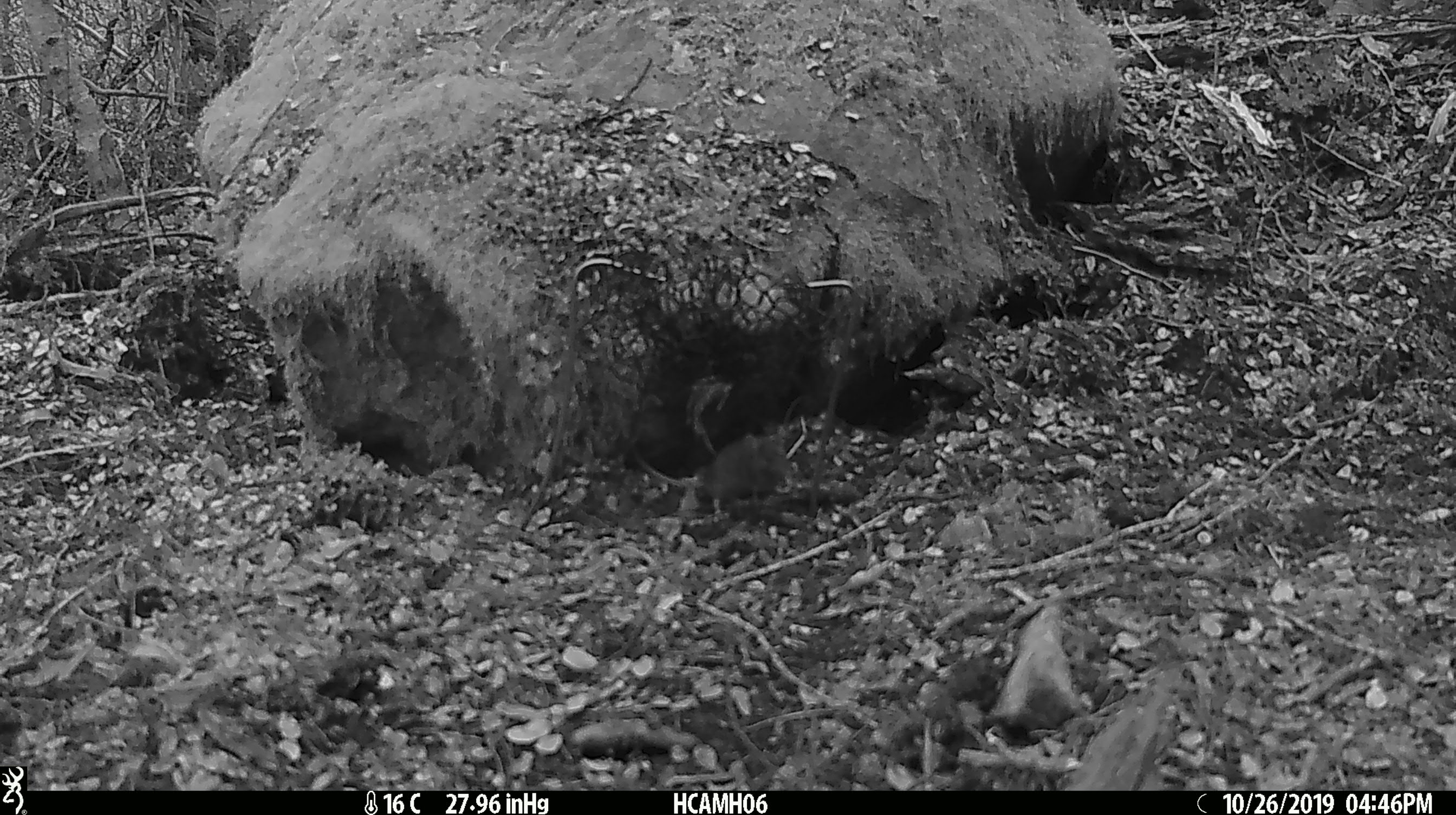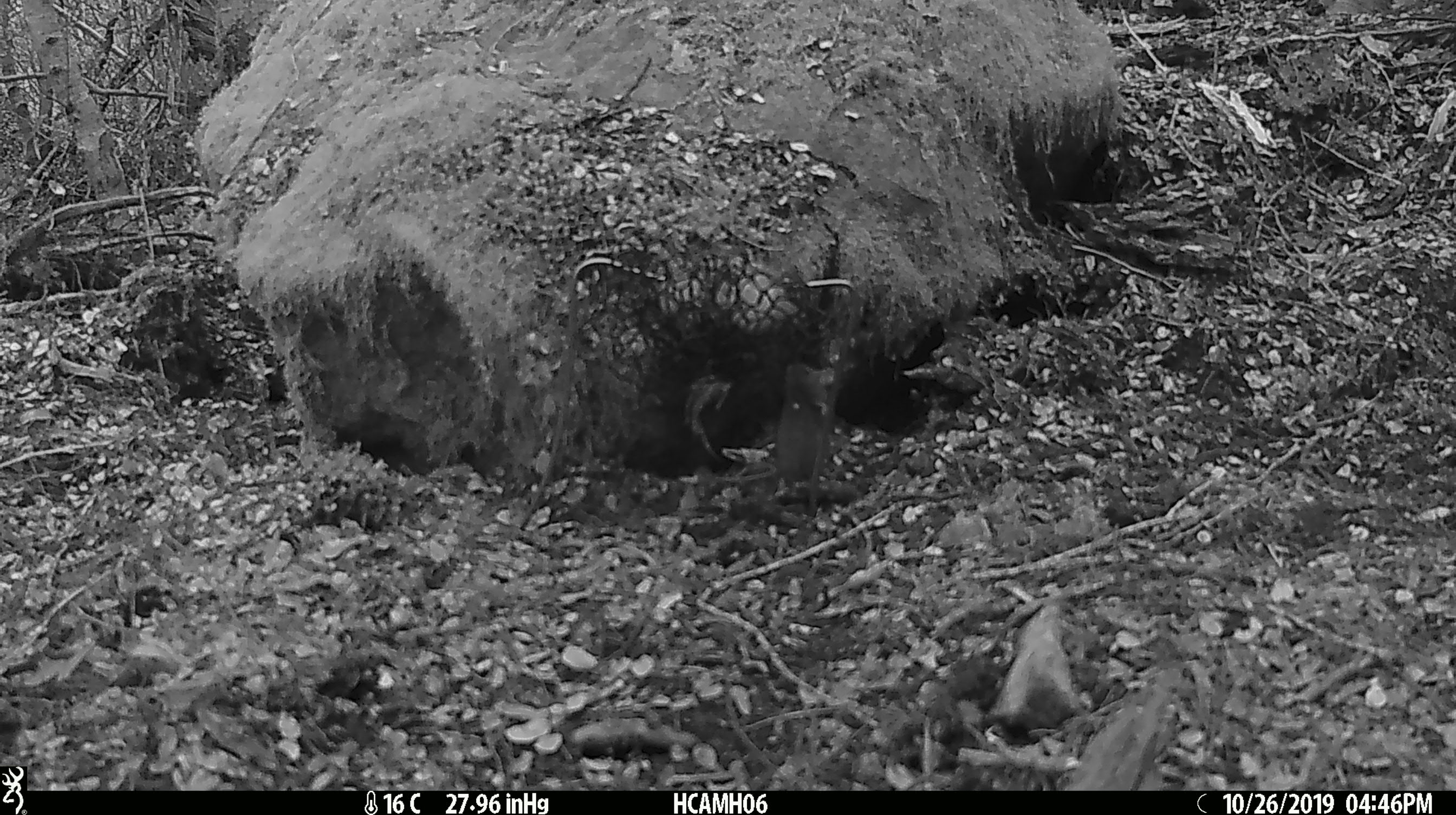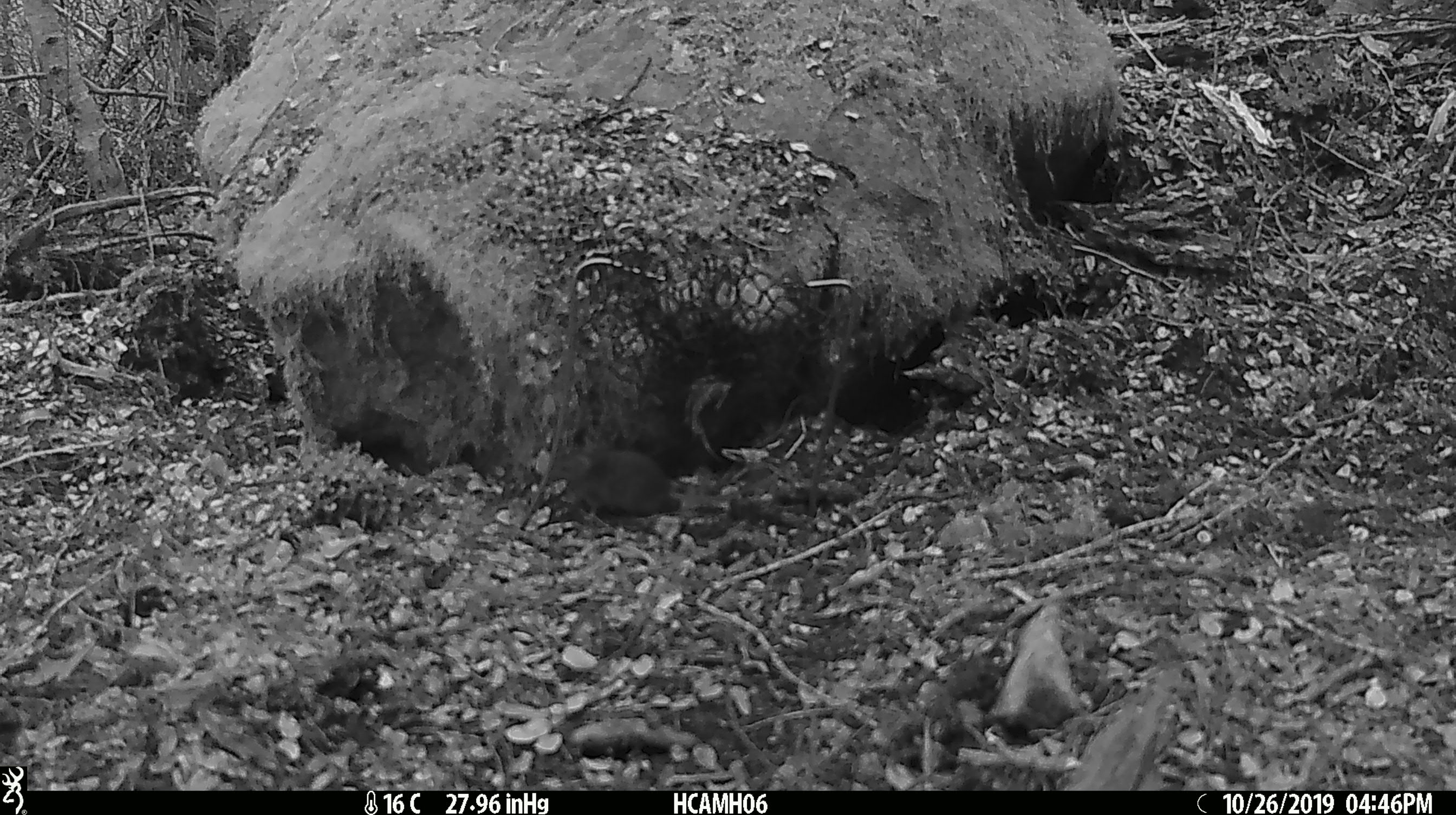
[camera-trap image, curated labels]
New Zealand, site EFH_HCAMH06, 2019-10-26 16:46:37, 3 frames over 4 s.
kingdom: Animalia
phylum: Chordata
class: Mammalia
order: Rodentia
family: Muridae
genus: Mus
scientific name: Mus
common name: mouse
Mouse (Mus).